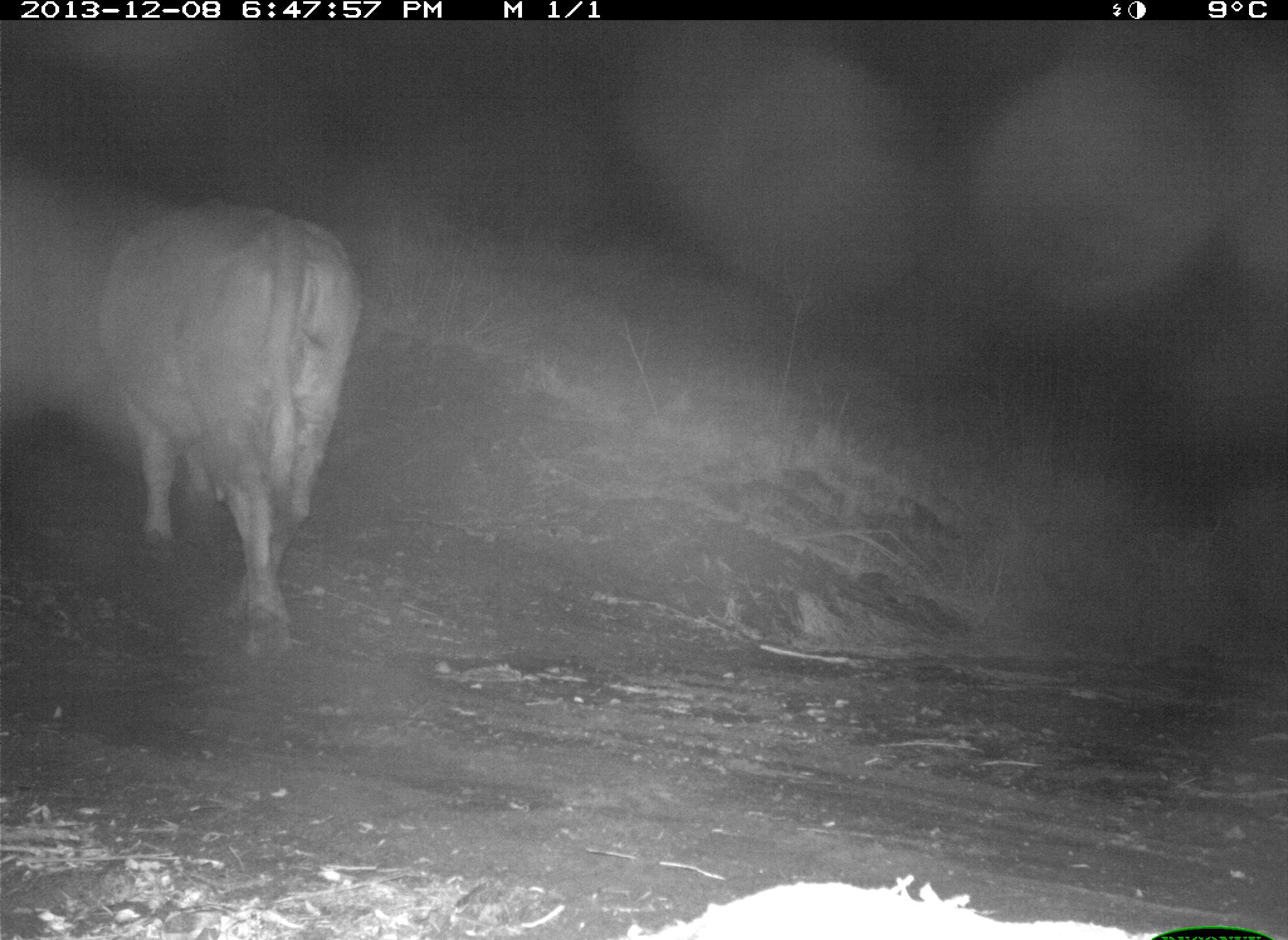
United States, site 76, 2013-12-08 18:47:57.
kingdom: Animalia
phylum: Chordata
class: Mammalia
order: Artiodactyla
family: Bovidae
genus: Bos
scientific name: Bos taurus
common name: cow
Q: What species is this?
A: Cow (Bos taurus).